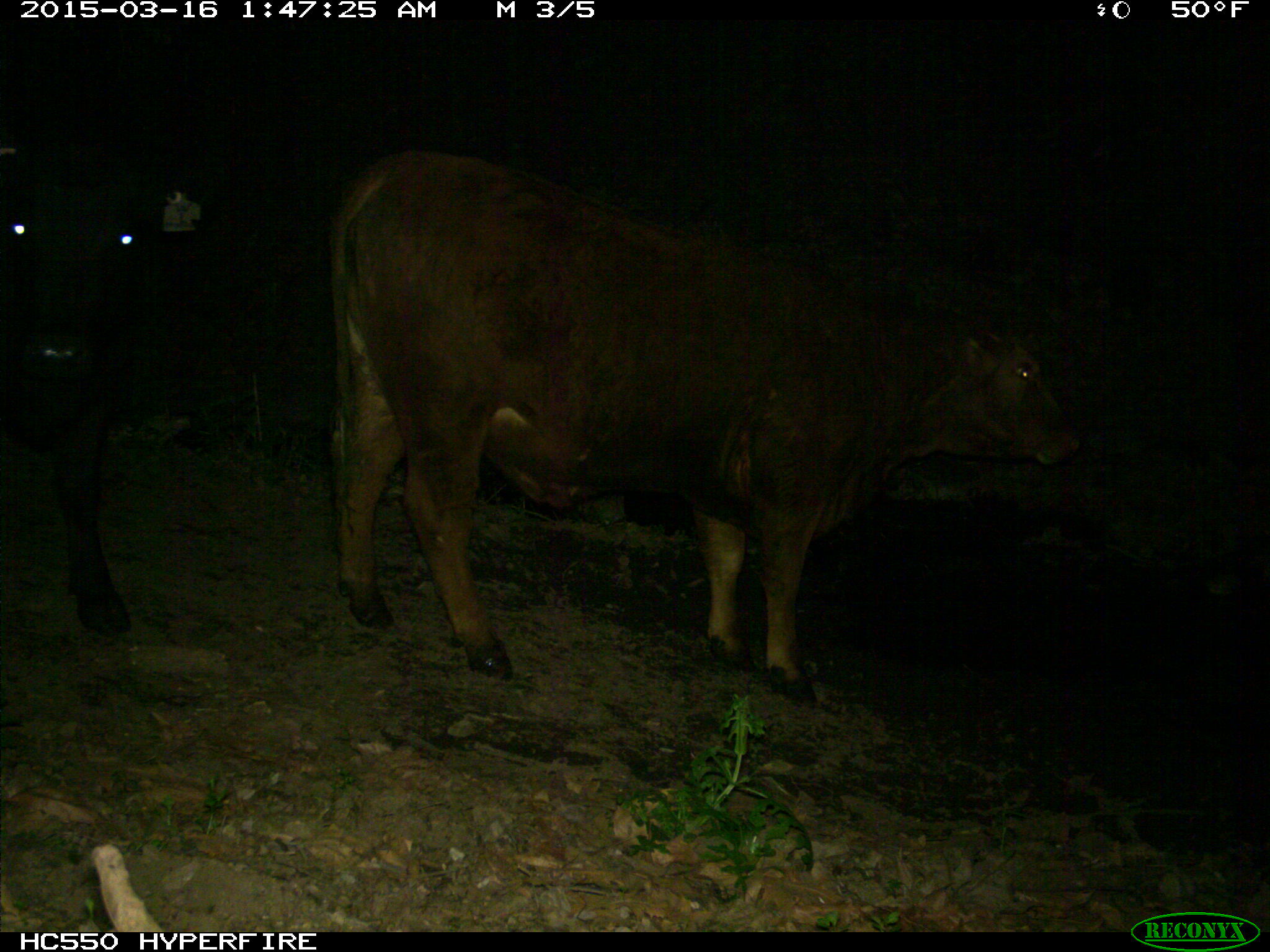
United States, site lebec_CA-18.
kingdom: Animalia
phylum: Chordata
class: Mammalia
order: Artiodactyla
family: Bovidae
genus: Bos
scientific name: Bos taurus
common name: domestic cow